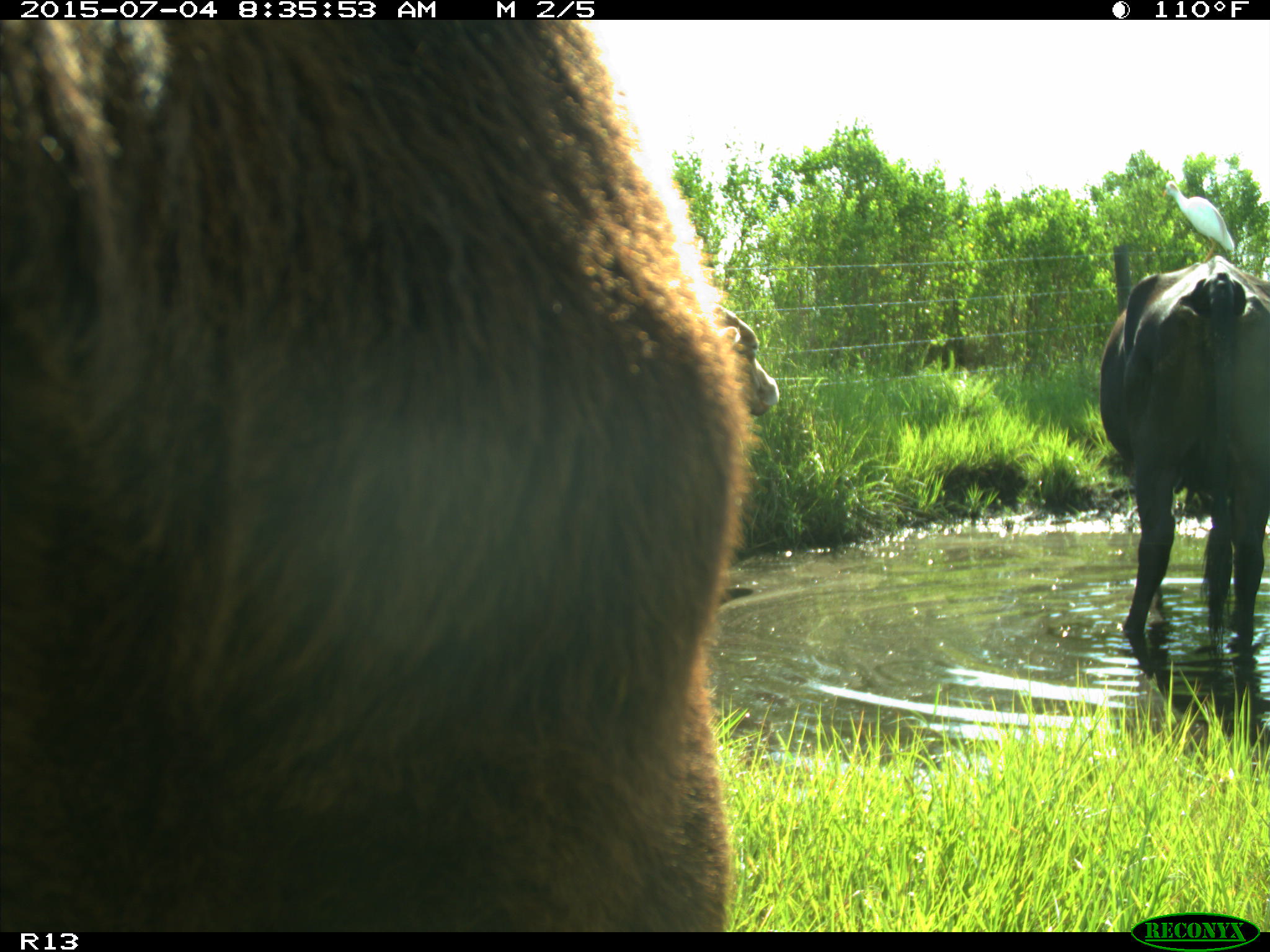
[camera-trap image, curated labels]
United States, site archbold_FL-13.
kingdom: Animalia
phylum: Chordata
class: Mammalia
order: Artiodactyla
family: Bovidae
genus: Bos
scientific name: Bos taurus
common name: domestic cow